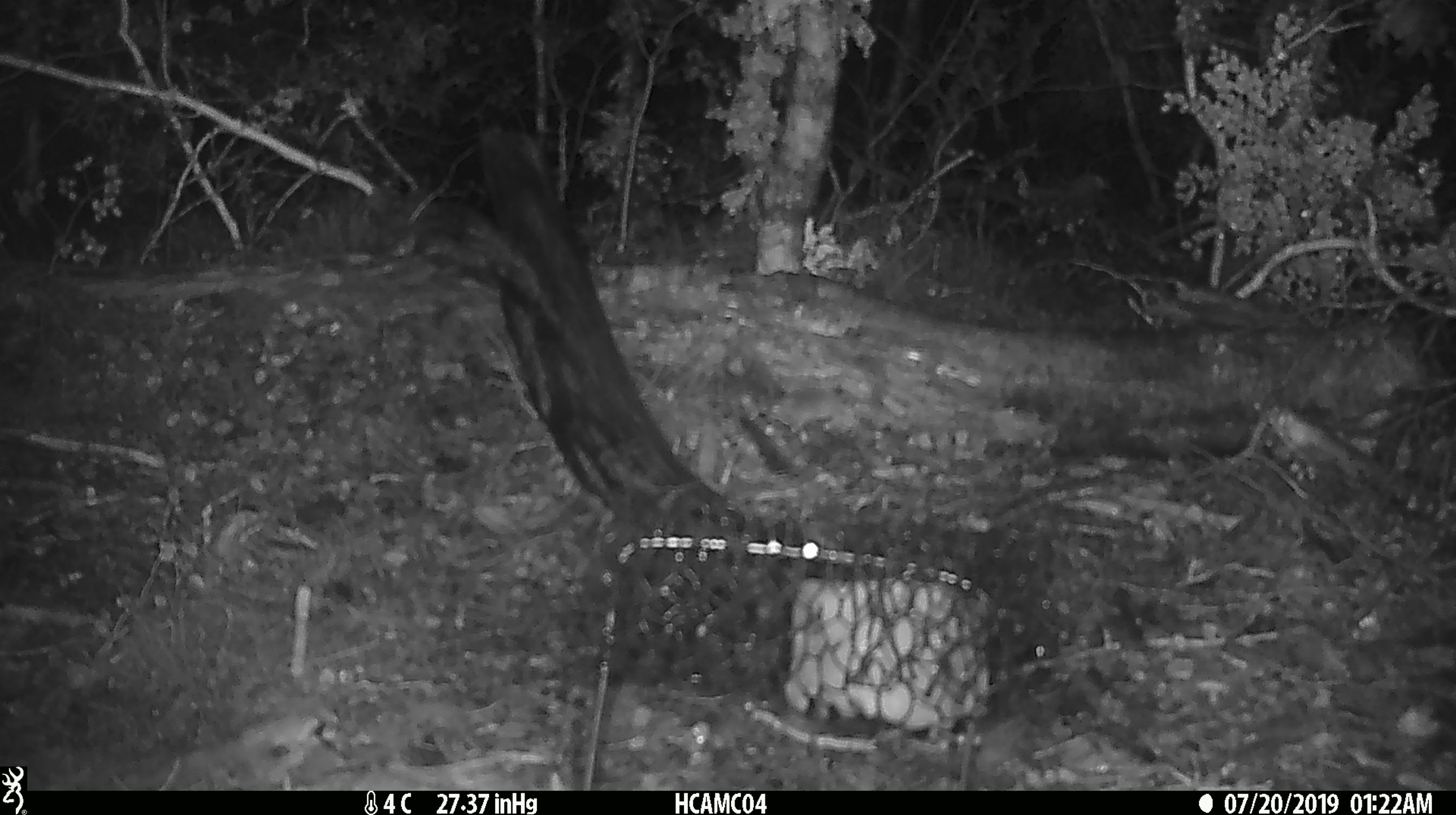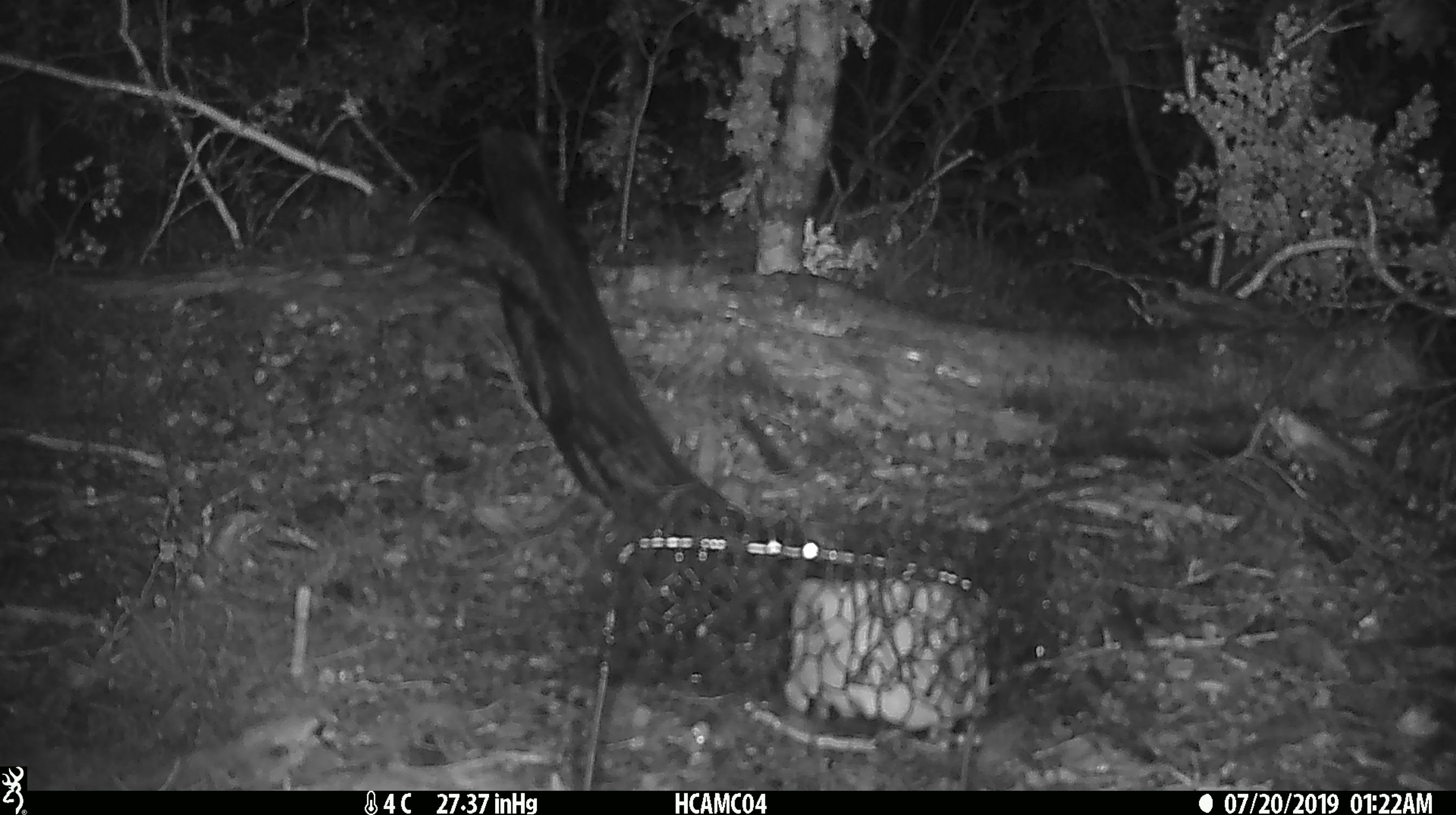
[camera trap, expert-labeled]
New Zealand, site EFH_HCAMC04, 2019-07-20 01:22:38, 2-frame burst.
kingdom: Animalia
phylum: Chordata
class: Mammalia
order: Rodentia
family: Muridae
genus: Mus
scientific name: Mus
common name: mouse